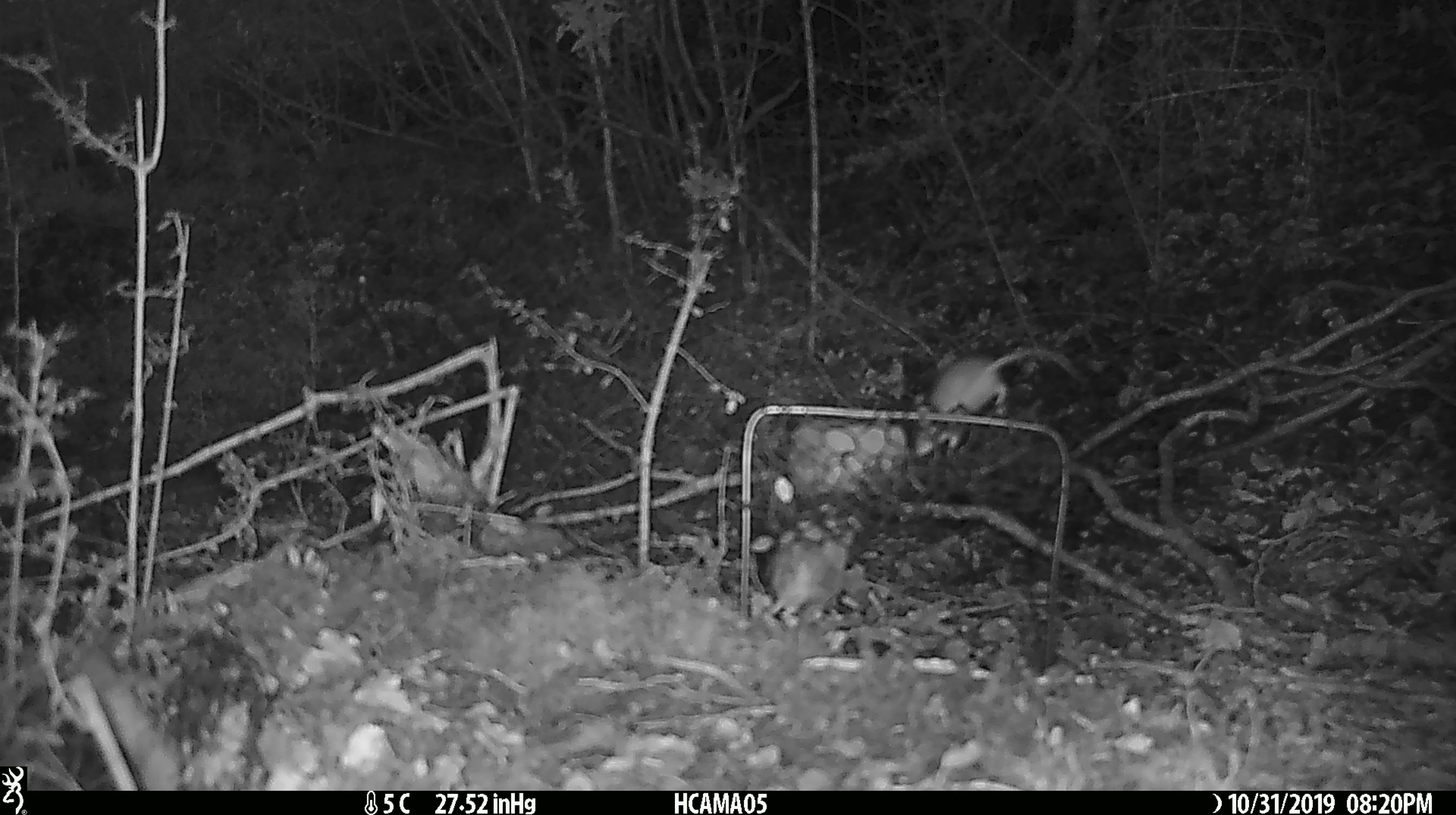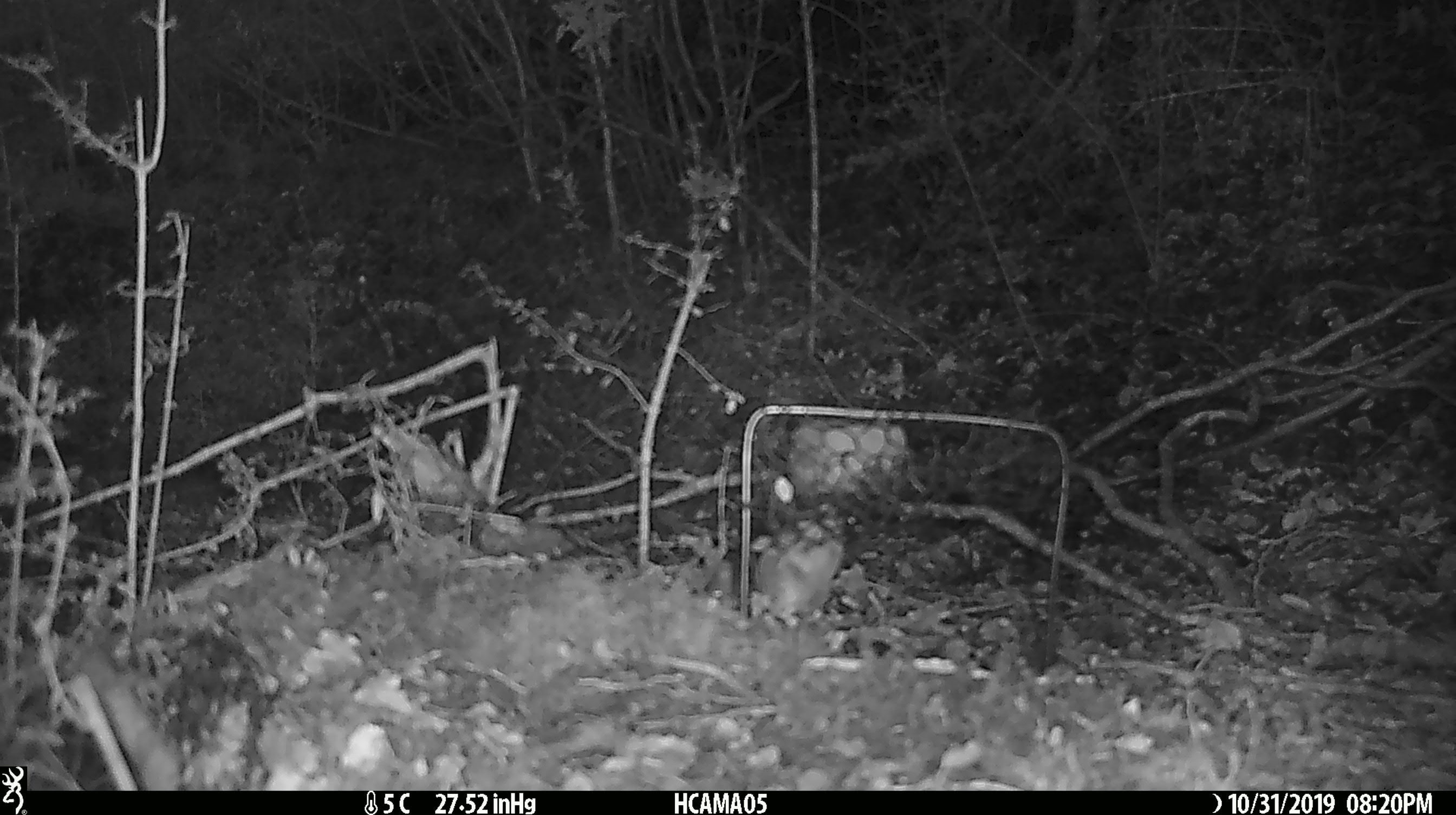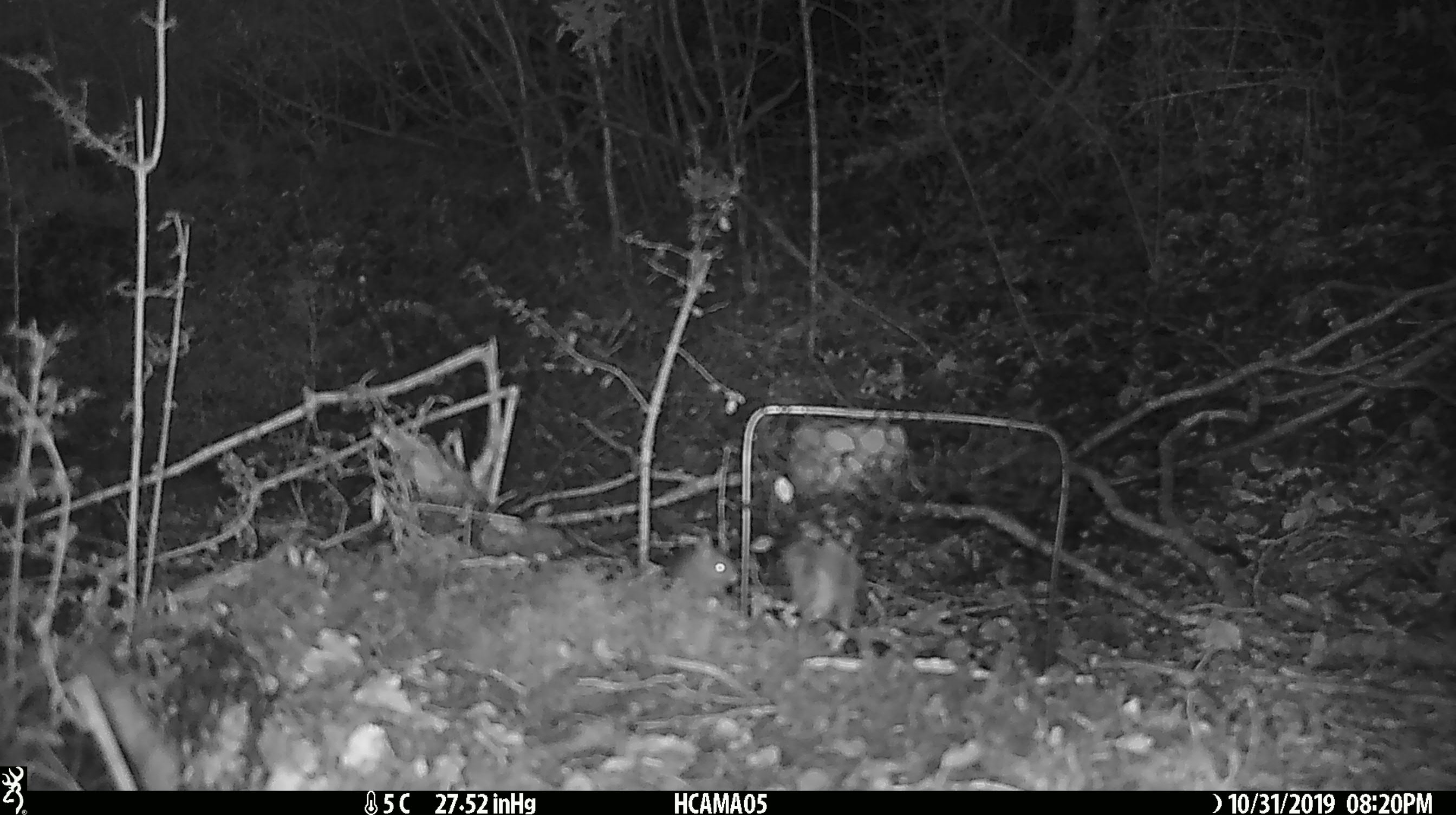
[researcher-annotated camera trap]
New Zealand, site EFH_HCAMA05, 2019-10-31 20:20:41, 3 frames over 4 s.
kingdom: Animalia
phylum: Chordata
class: Mammalia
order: Rodentia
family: Muridae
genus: Mus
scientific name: Mus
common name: mouse